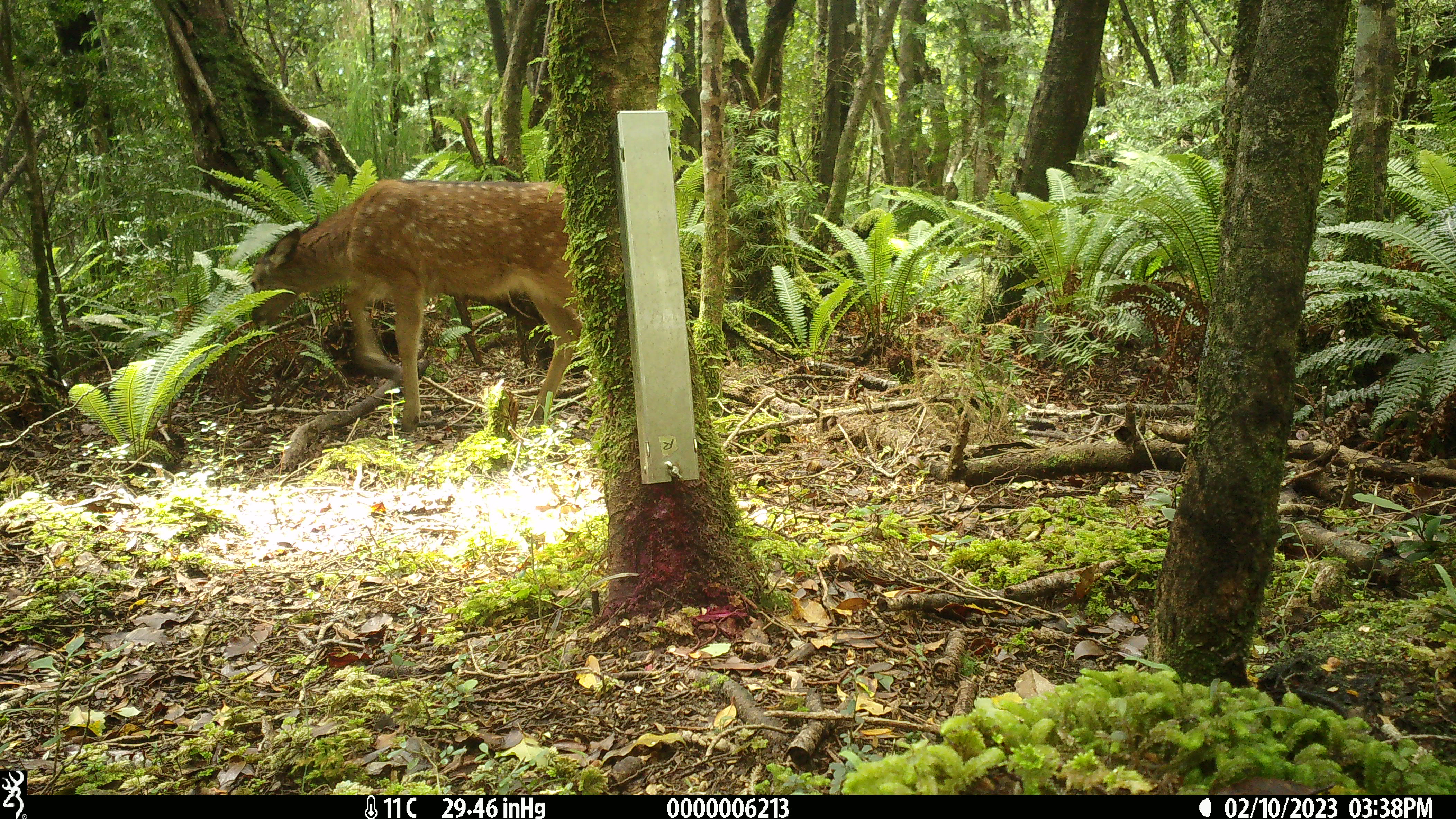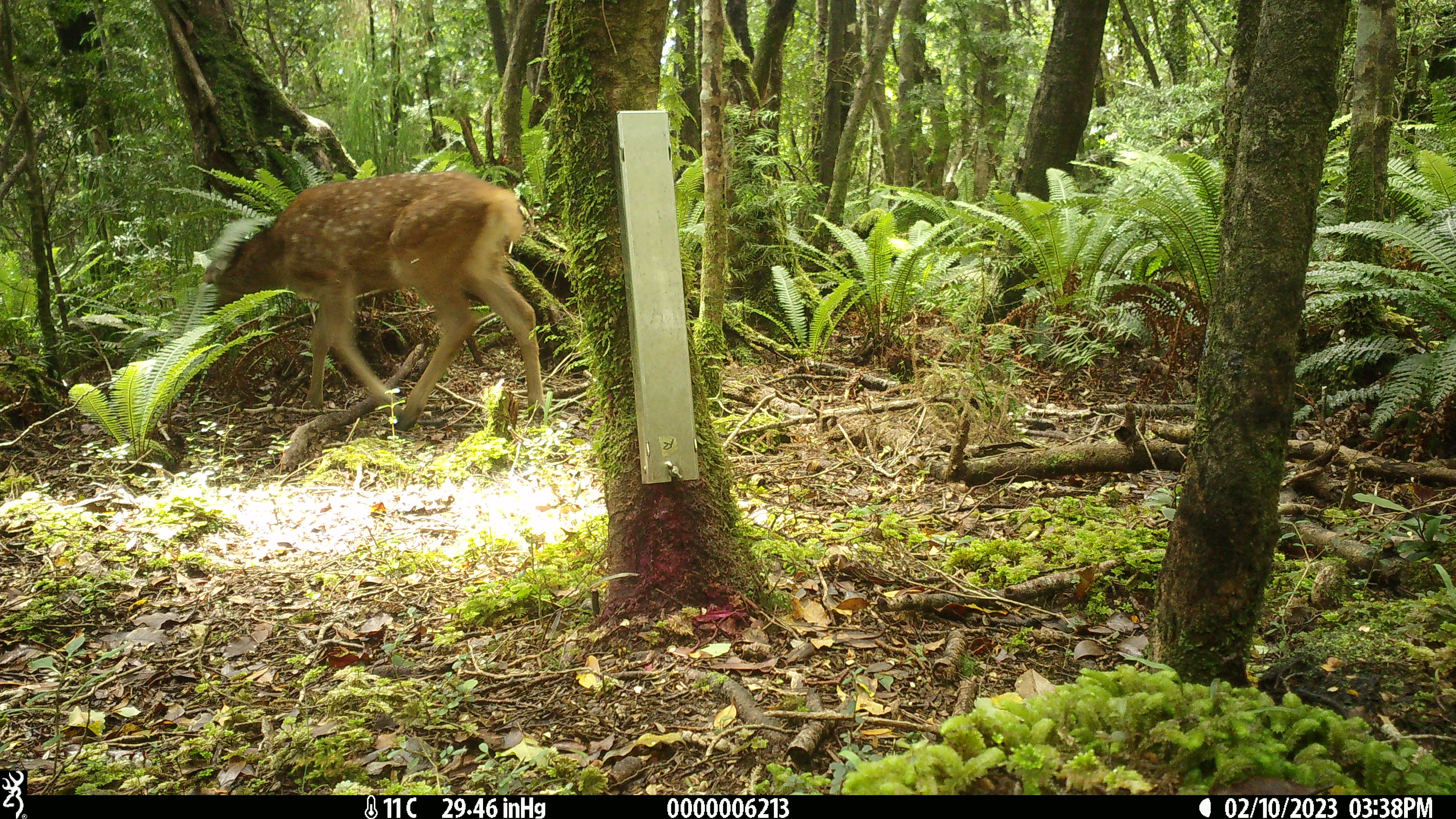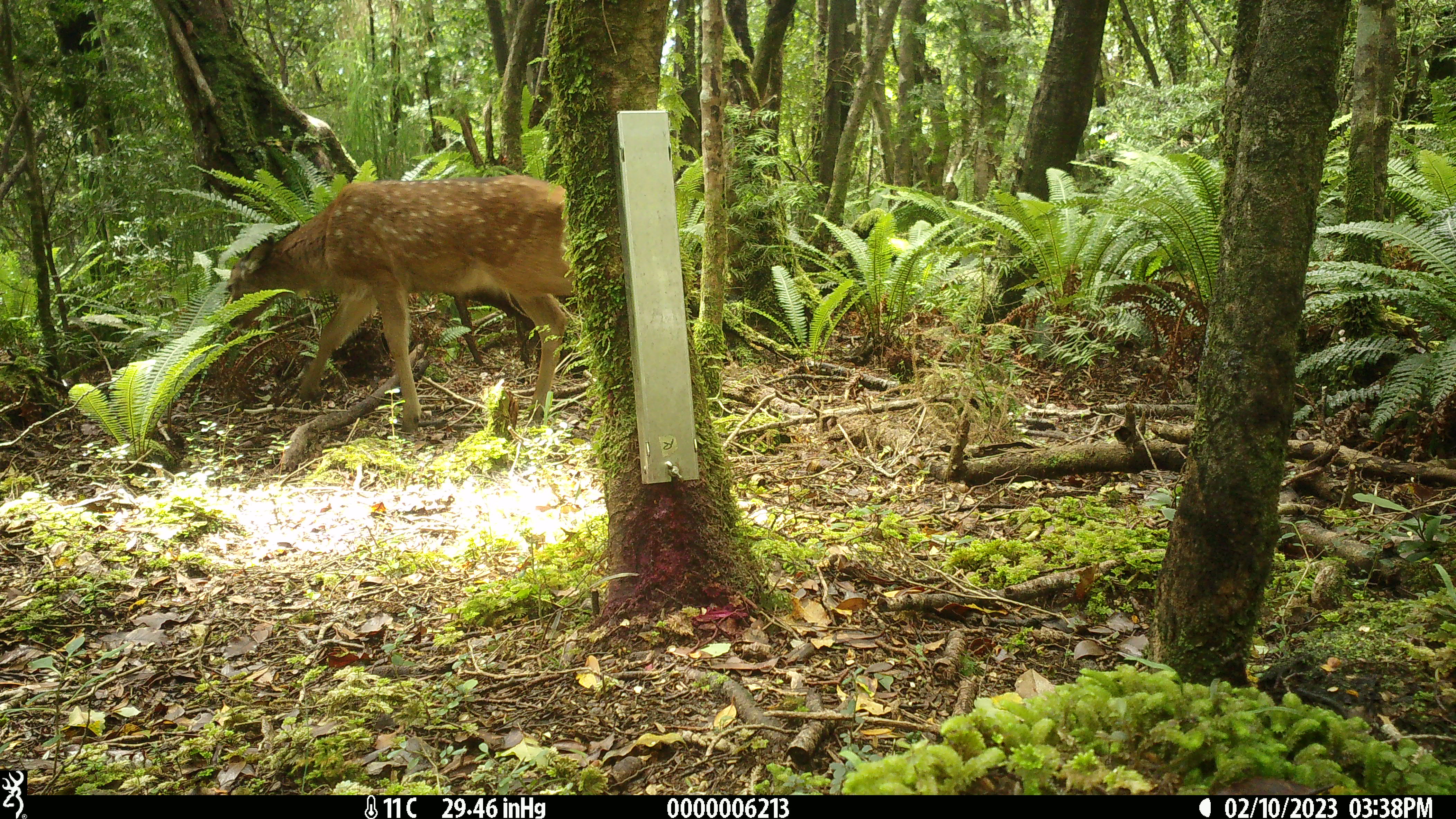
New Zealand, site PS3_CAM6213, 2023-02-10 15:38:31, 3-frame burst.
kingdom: Animalia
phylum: Chordata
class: Mammalia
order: Artiodactyla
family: Cervidae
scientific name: Cervidae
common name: deer